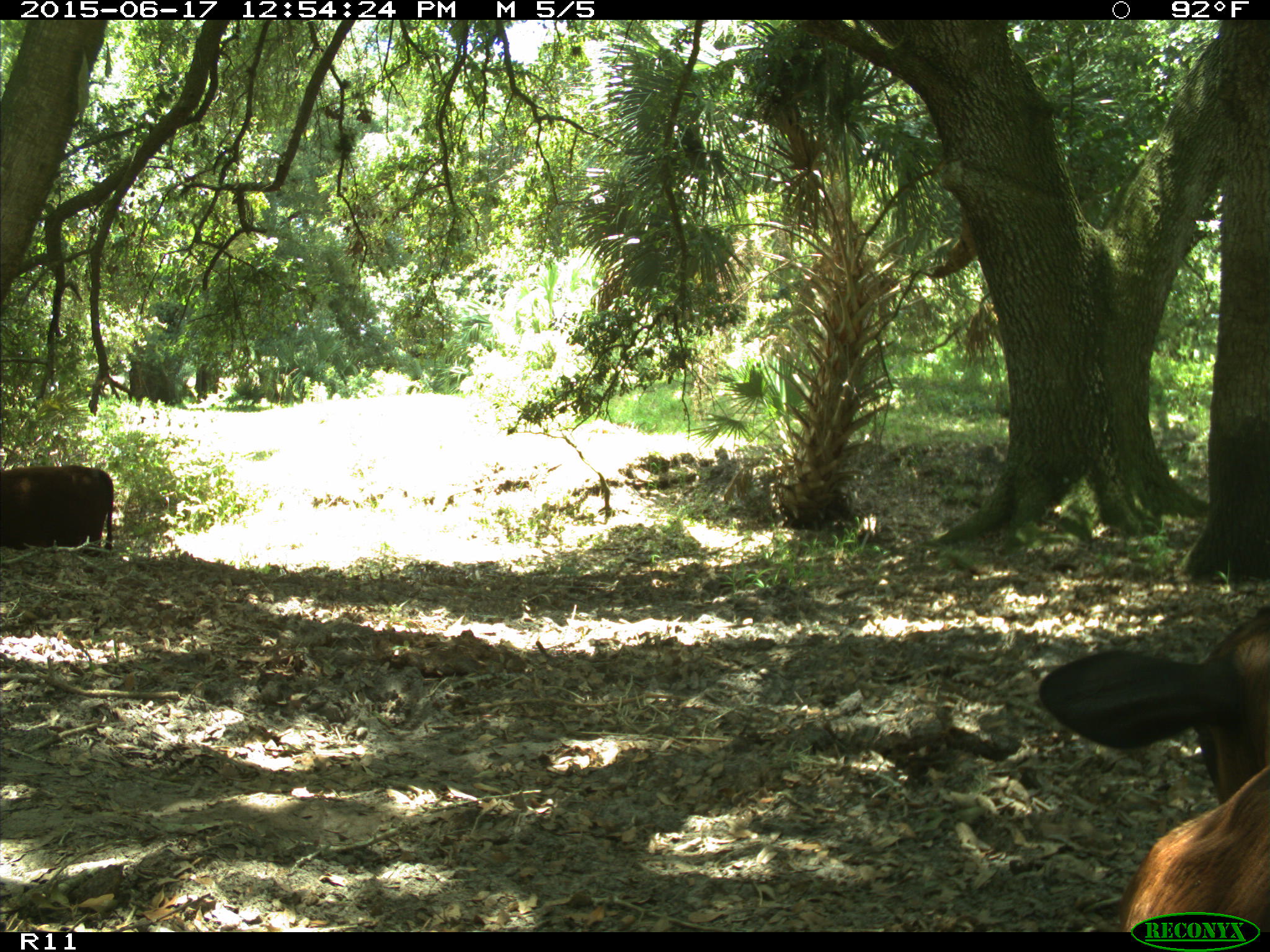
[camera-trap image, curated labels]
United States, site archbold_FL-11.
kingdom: Animalia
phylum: Chordata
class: Mammalia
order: Artiodactyla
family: Bovidae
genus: Bos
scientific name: Bos taurus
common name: domestic cow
Bos taurus (domestic cow).